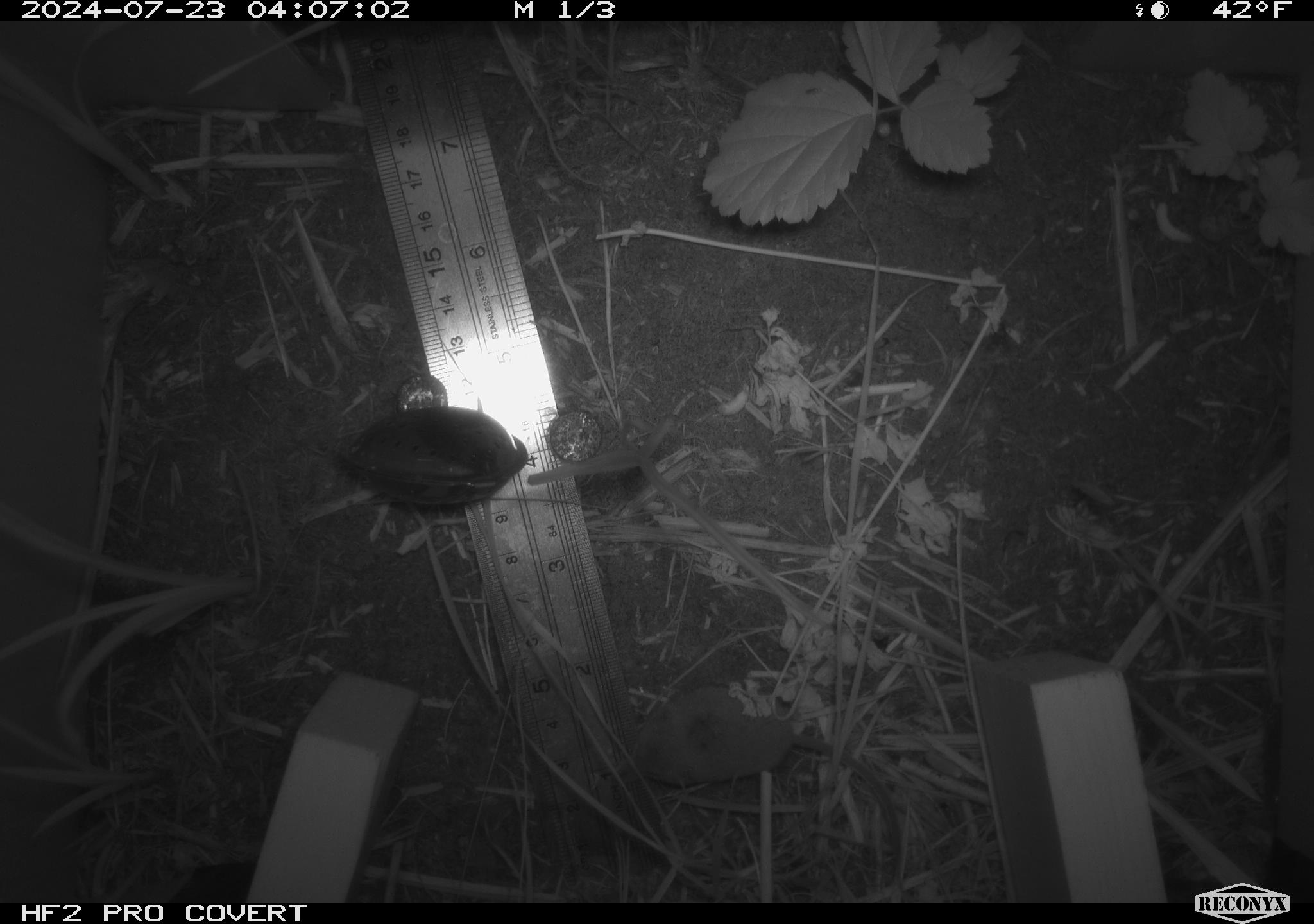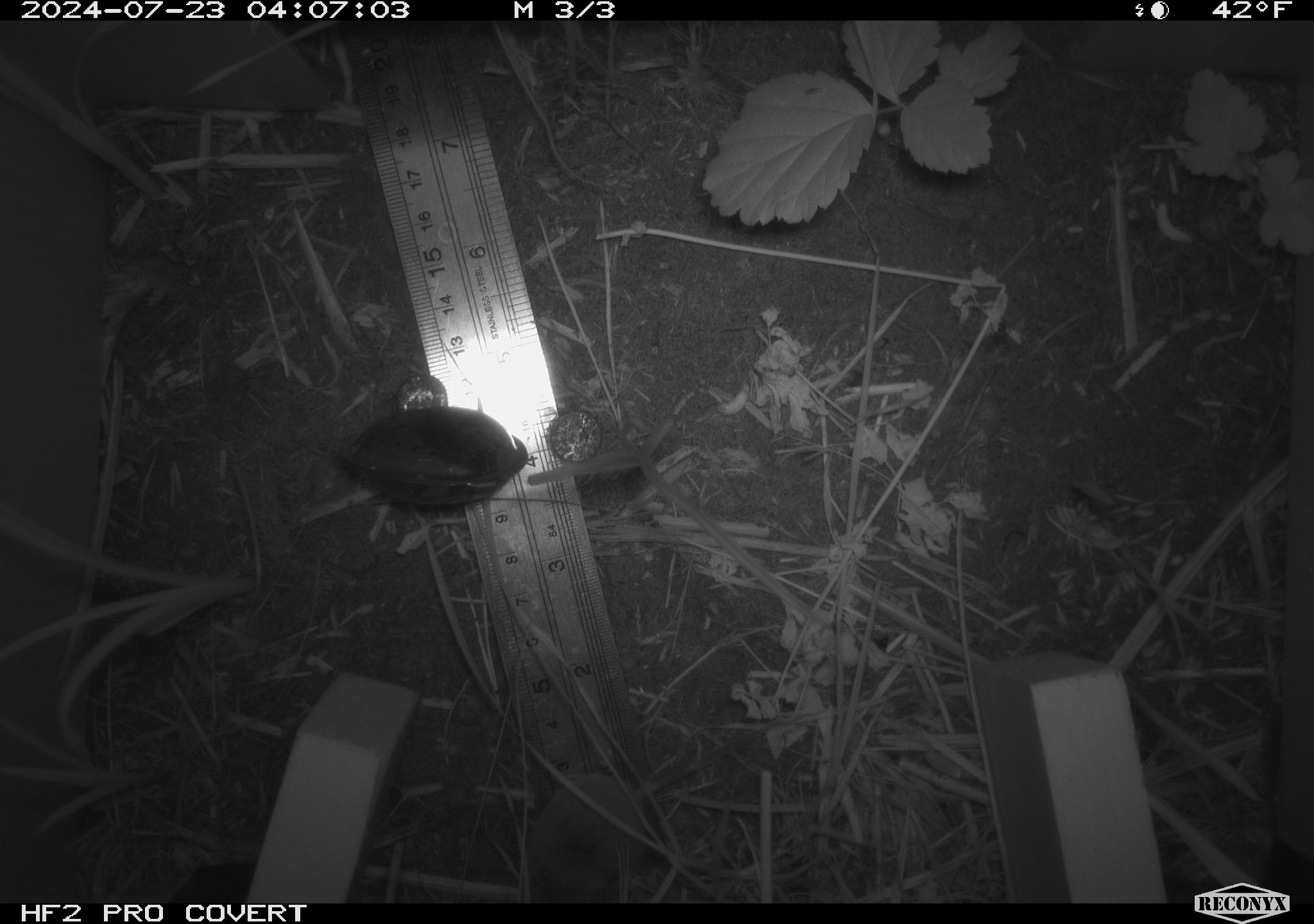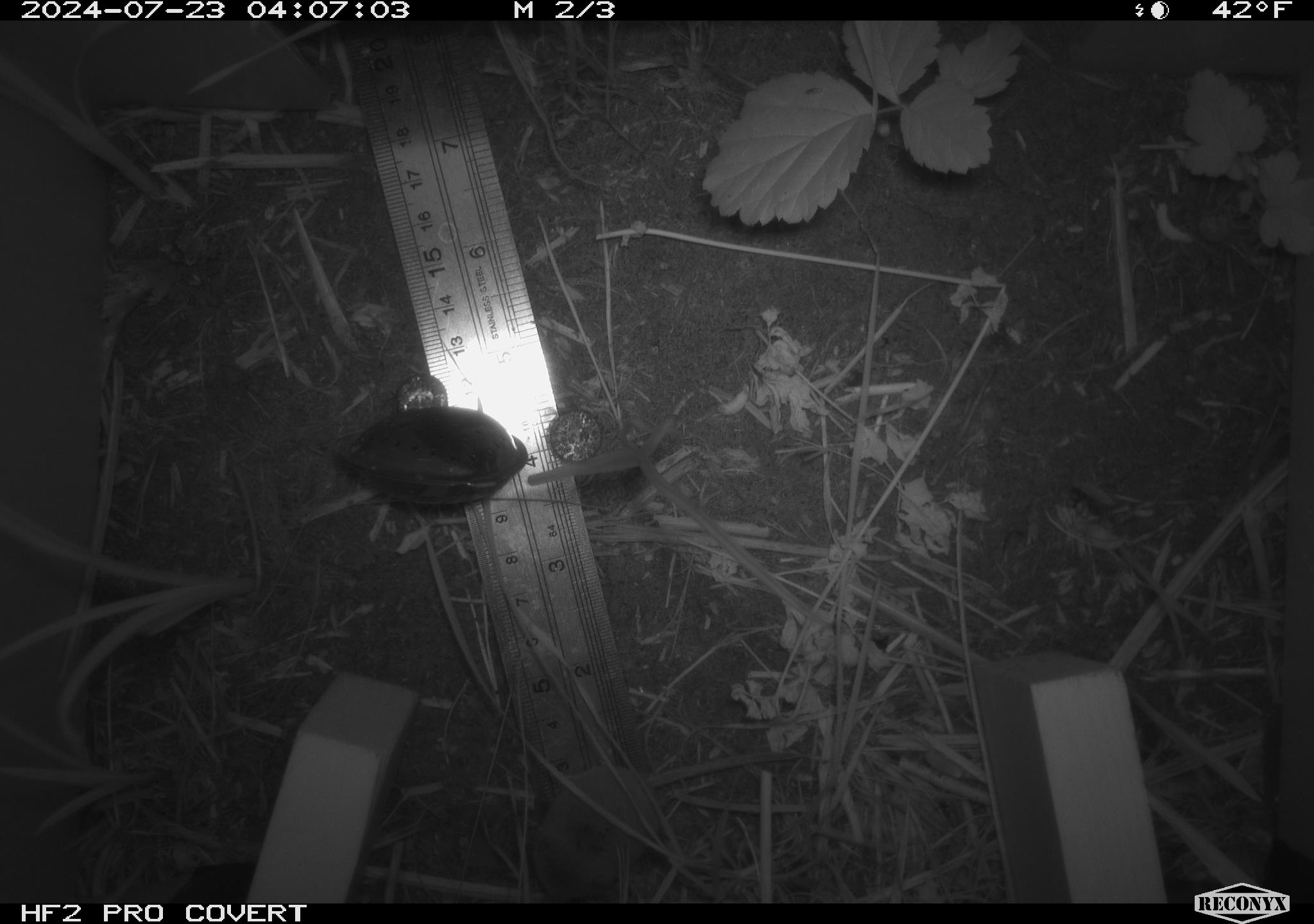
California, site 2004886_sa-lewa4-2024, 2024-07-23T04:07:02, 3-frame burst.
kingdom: Animalia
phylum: Chordata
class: Mammalia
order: Eulipotyphla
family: Soricidae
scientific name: Soricidae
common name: shrews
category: soricidae family